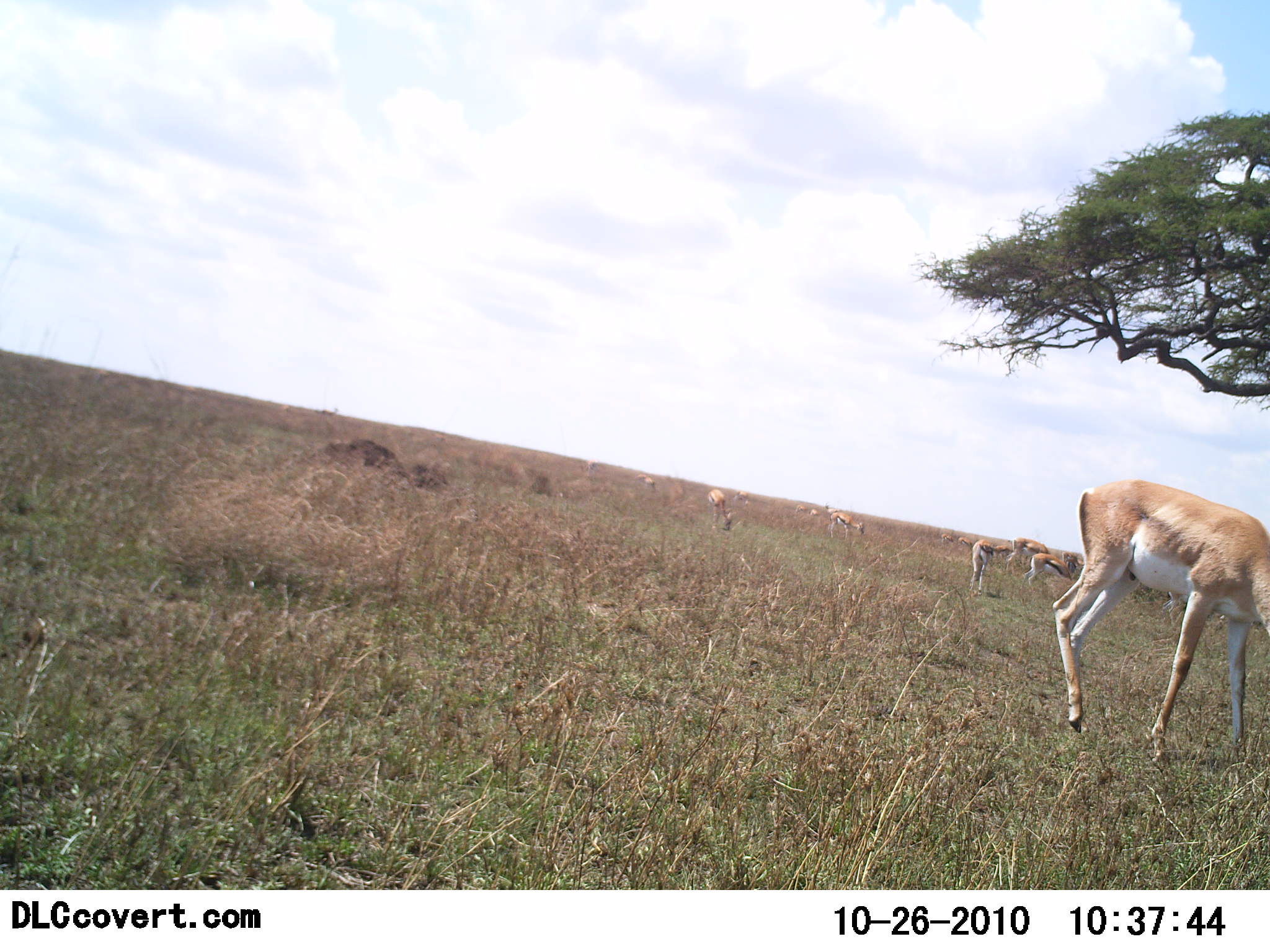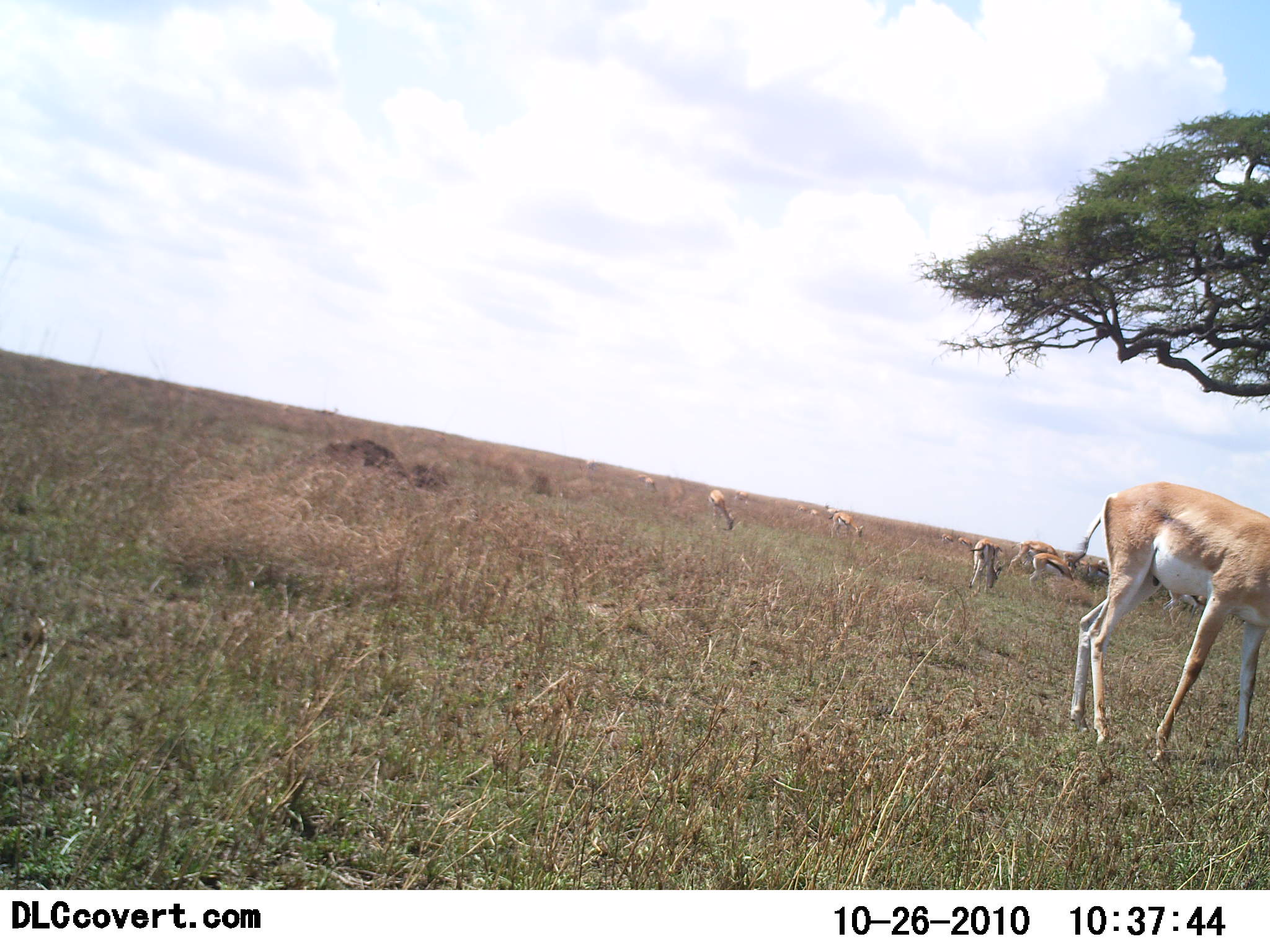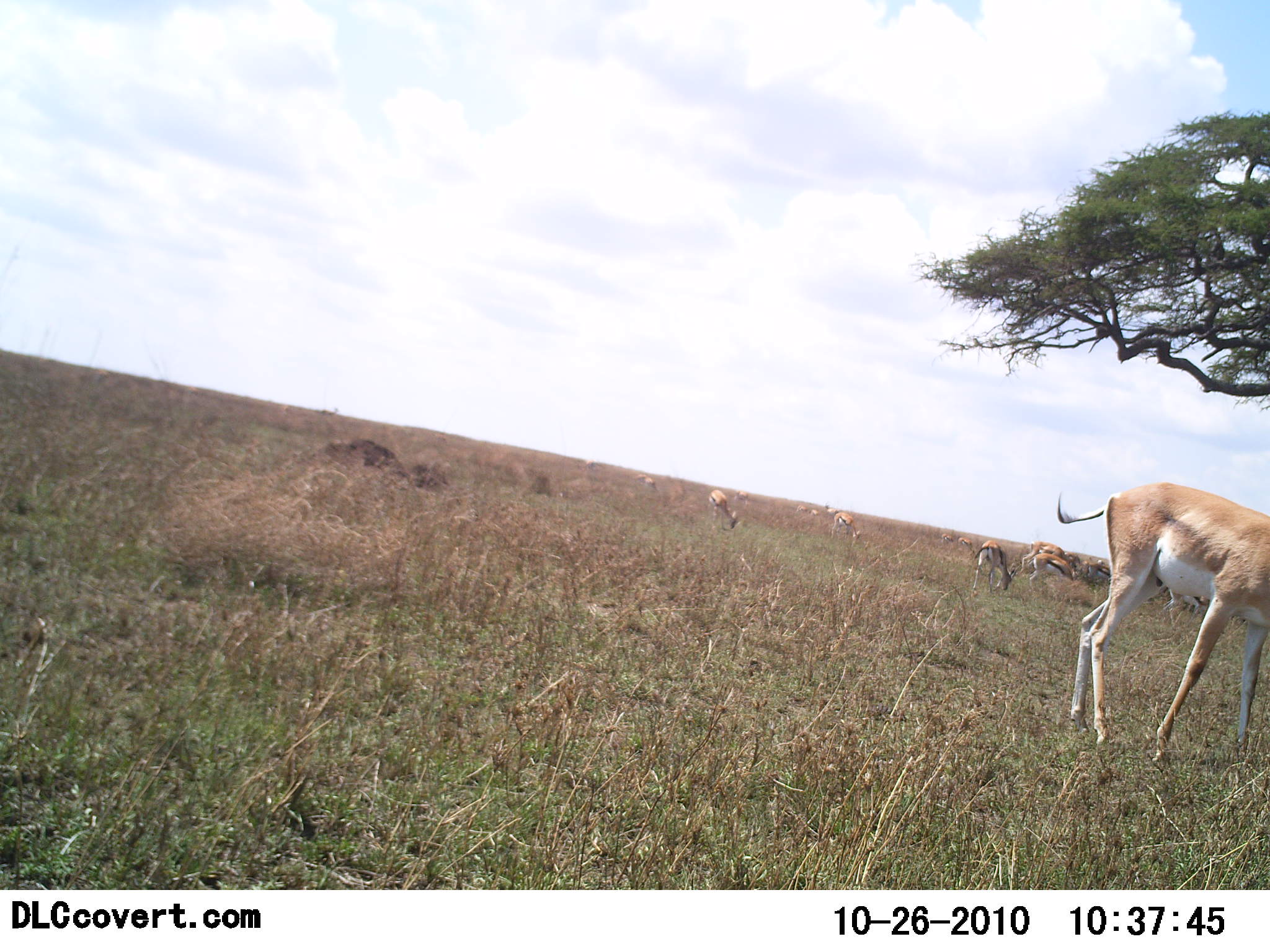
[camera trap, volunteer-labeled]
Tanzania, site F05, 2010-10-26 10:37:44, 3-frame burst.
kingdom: Animalia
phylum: Chordata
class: Mammalia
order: Artiodactyla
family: Bovidae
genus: Nanger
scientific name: Nanger granti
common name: grant's gazelle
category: gazellegrants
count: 3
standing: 75%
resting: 0%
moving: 19%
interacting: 0%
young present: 12%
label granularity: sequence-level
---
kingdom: Animalia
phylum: Chordata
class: Mammalia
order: Artiodactyla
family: Bovidae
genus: Eudorcas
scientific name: Eudorcas thomsonii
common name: thomson's gazelle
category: gazellethomsons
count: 6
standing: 46%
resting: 0%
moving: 8%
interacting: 0%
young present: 0%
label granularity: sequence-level